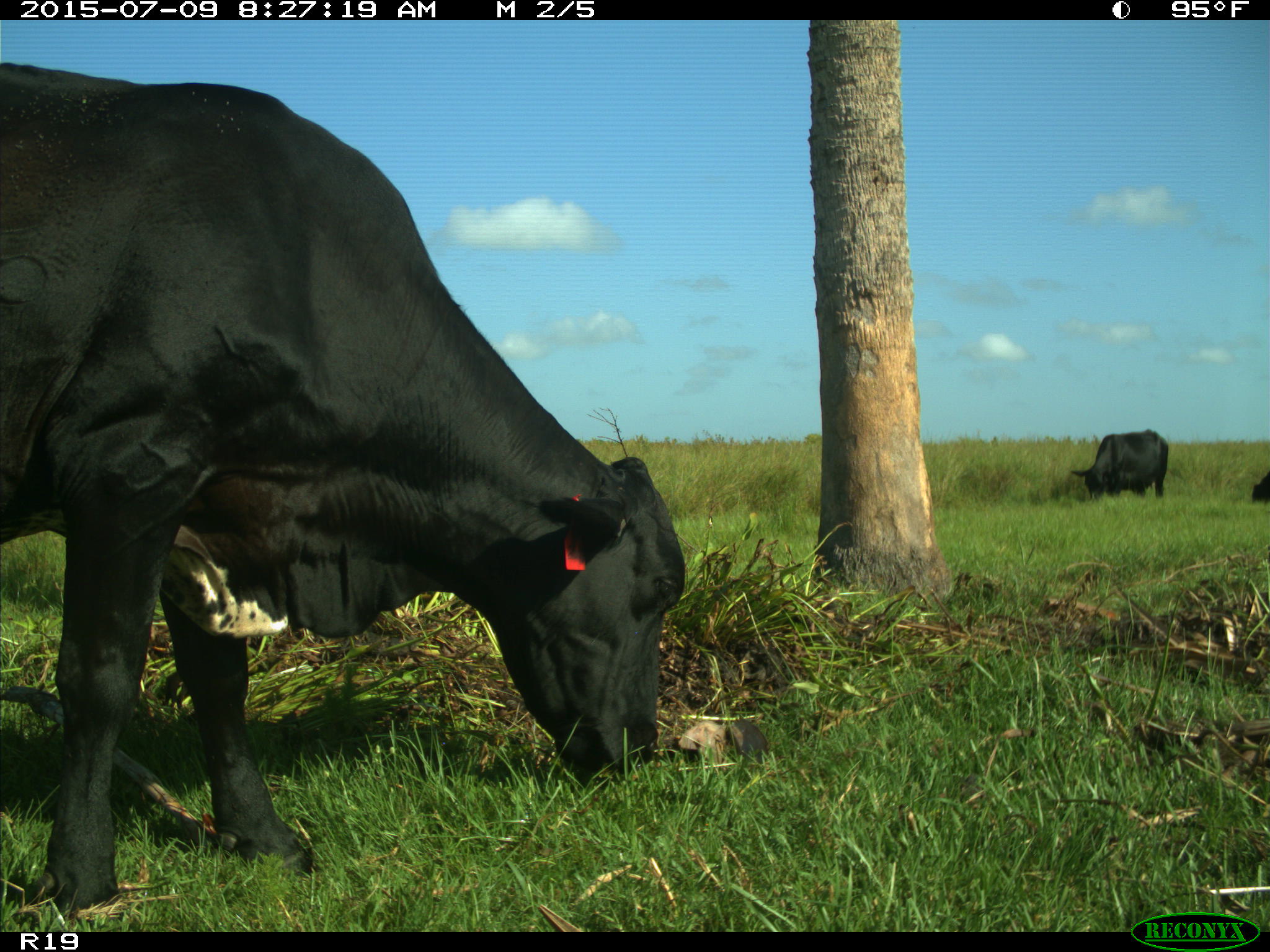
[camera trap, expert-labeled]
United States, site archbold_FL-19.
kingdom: Animalia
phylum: Chordata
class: Mammalia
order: Artiodactyla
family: Bovidae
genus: Bos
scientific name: Bos taurus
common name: domestic cow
Bos taurus (domestic cow).